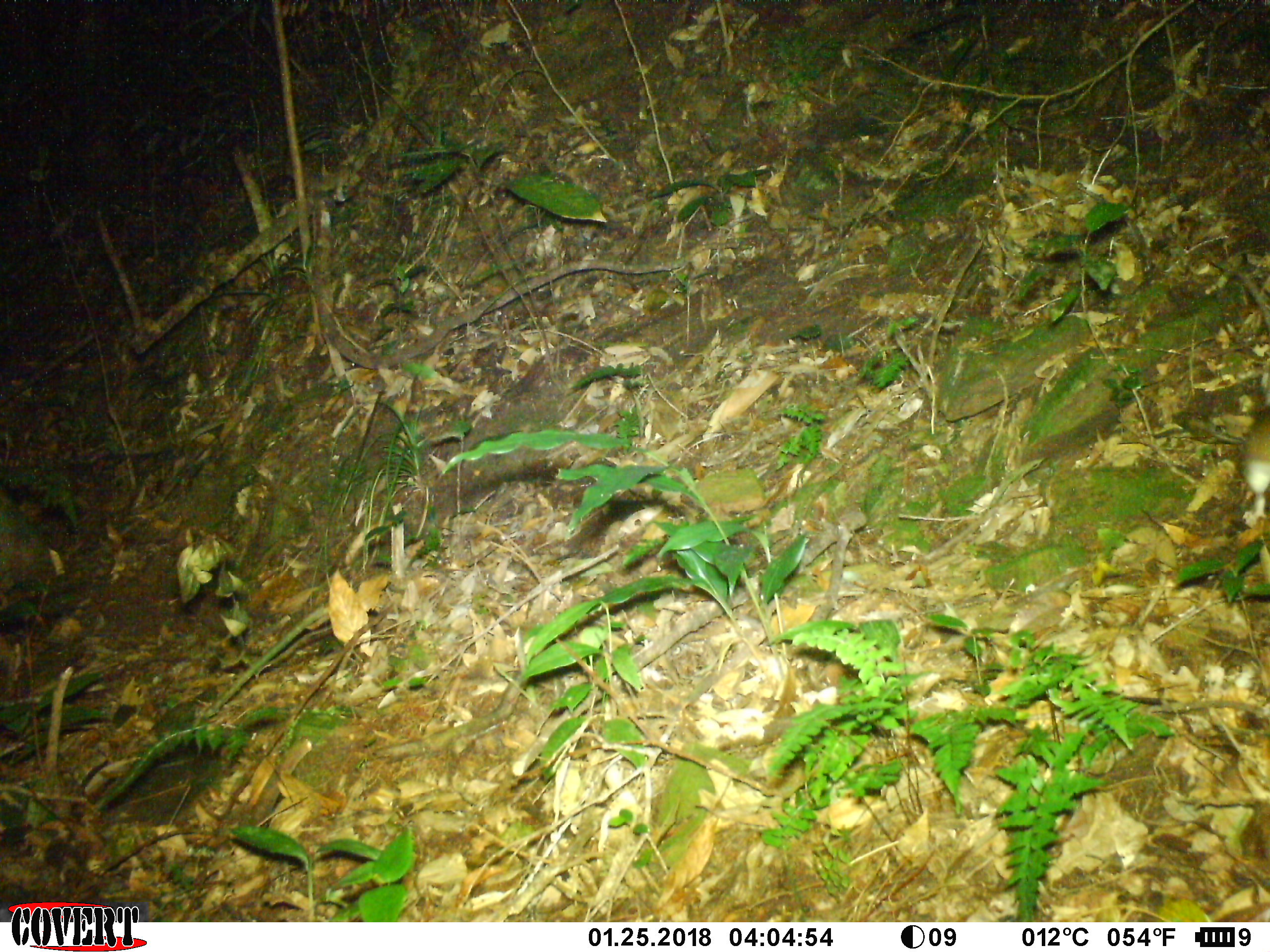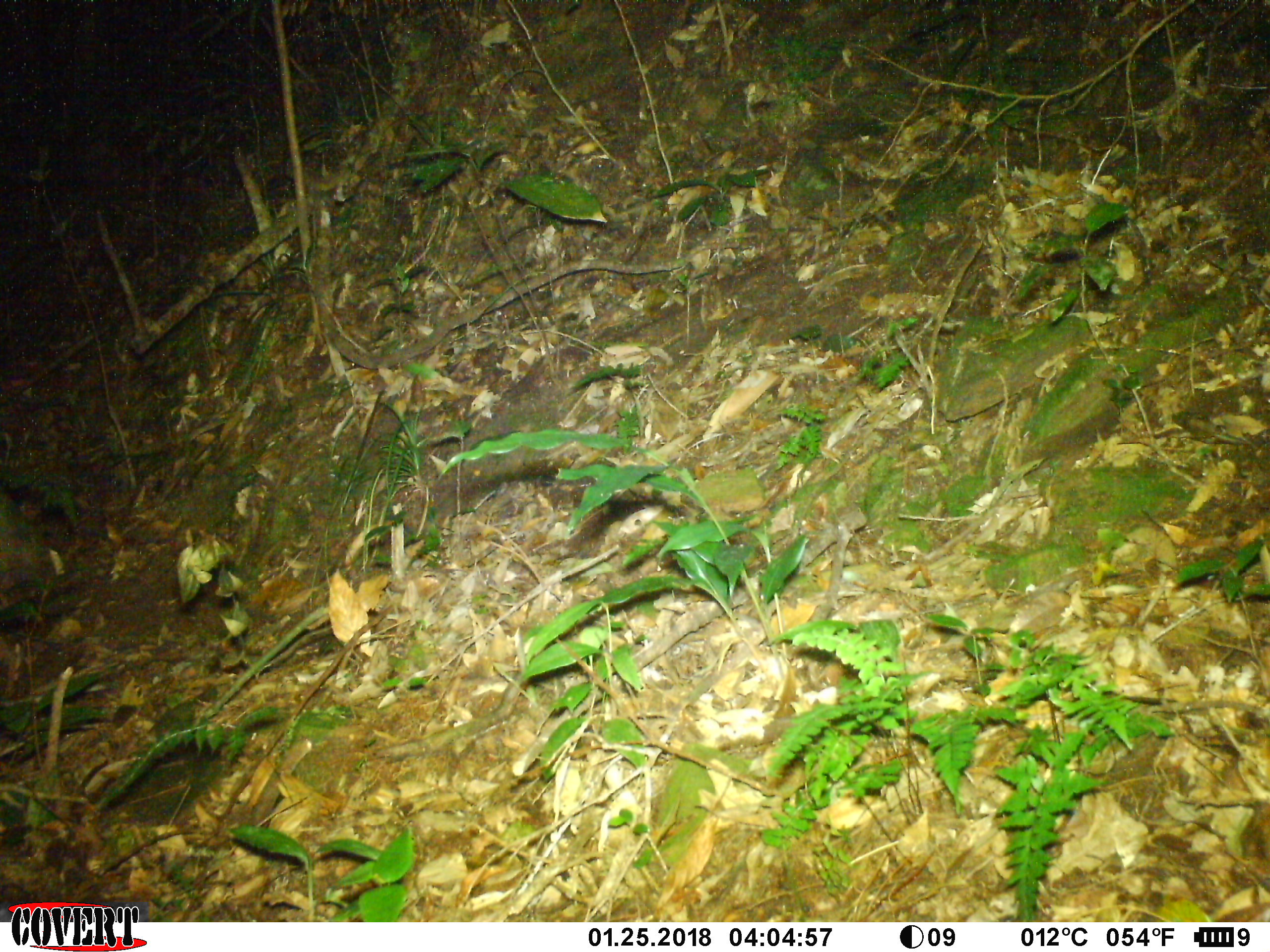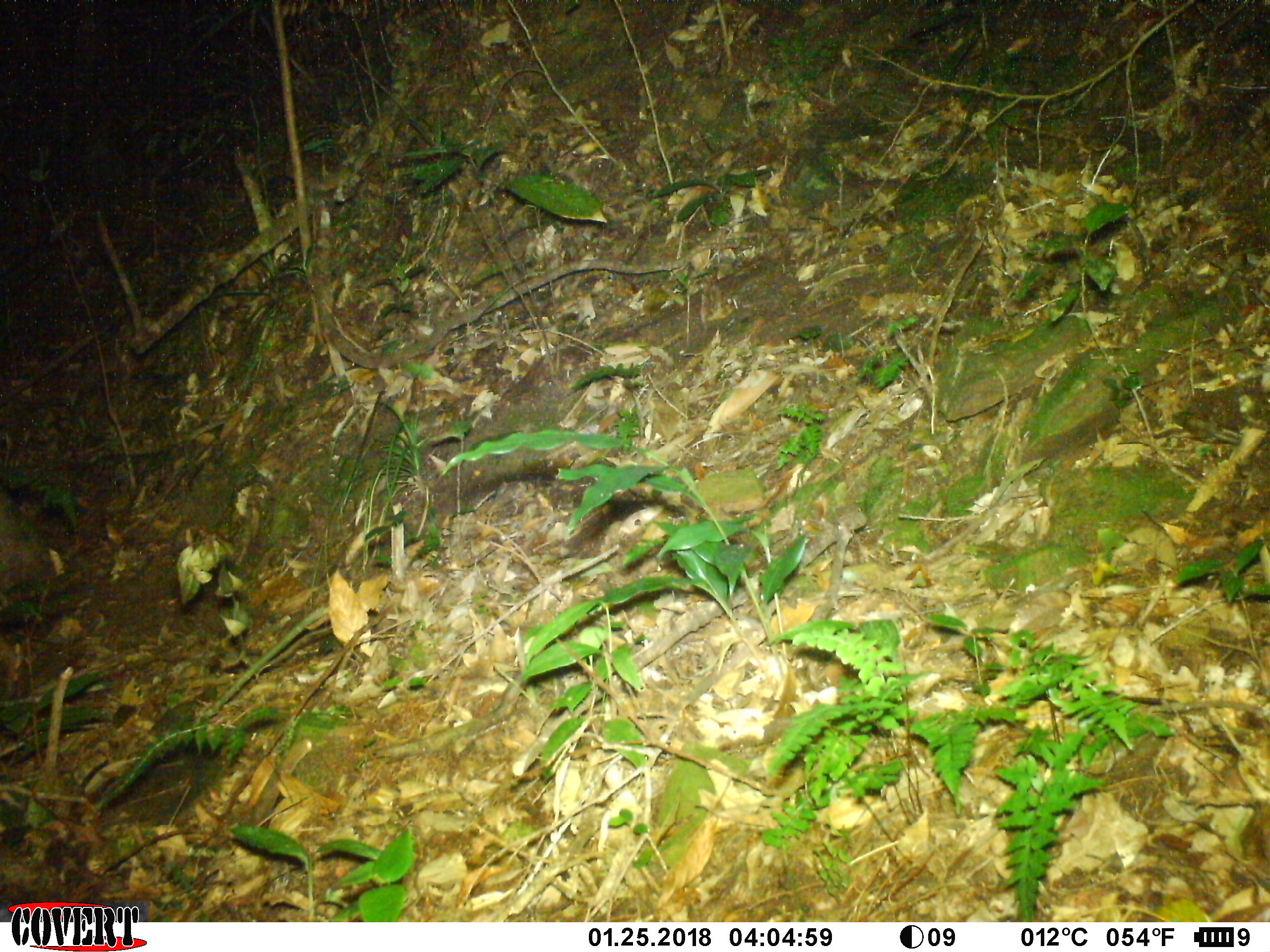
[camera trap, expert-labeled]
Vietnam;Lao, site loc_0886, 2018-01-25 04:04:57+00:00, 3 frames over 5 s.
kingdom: Animalia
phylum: Chordata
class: Mammalia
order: Rodentia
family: Muridae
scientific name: Muridae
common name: old-world mice and rats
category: unidentified murid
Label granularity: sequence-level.